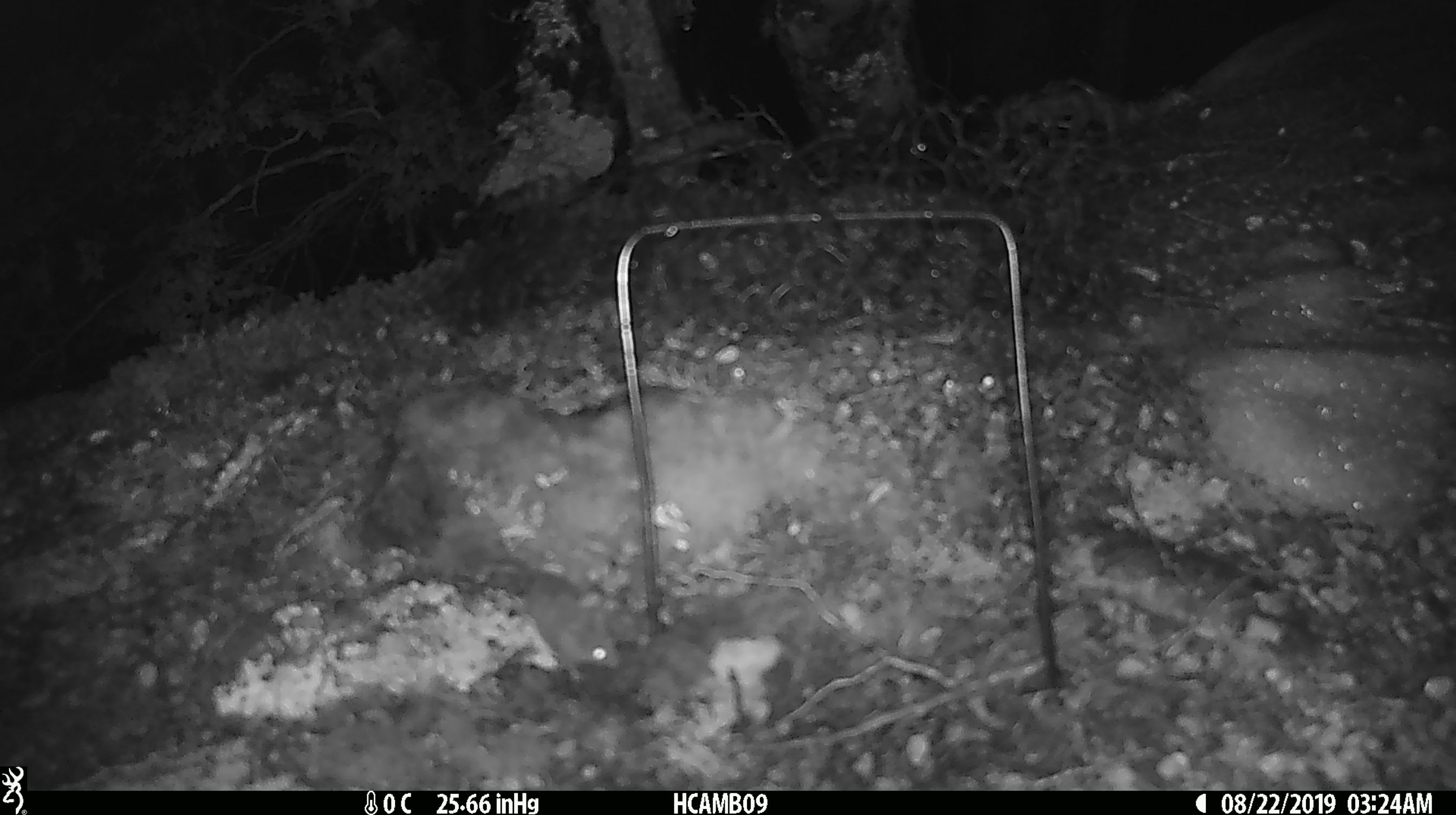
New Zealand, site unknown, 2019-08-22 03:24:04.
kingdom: Animalia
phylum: Chordata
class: Mammalia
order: Rodentia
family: Muridae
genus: Mus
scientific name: Mus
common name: mouse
Mouse (Mus).